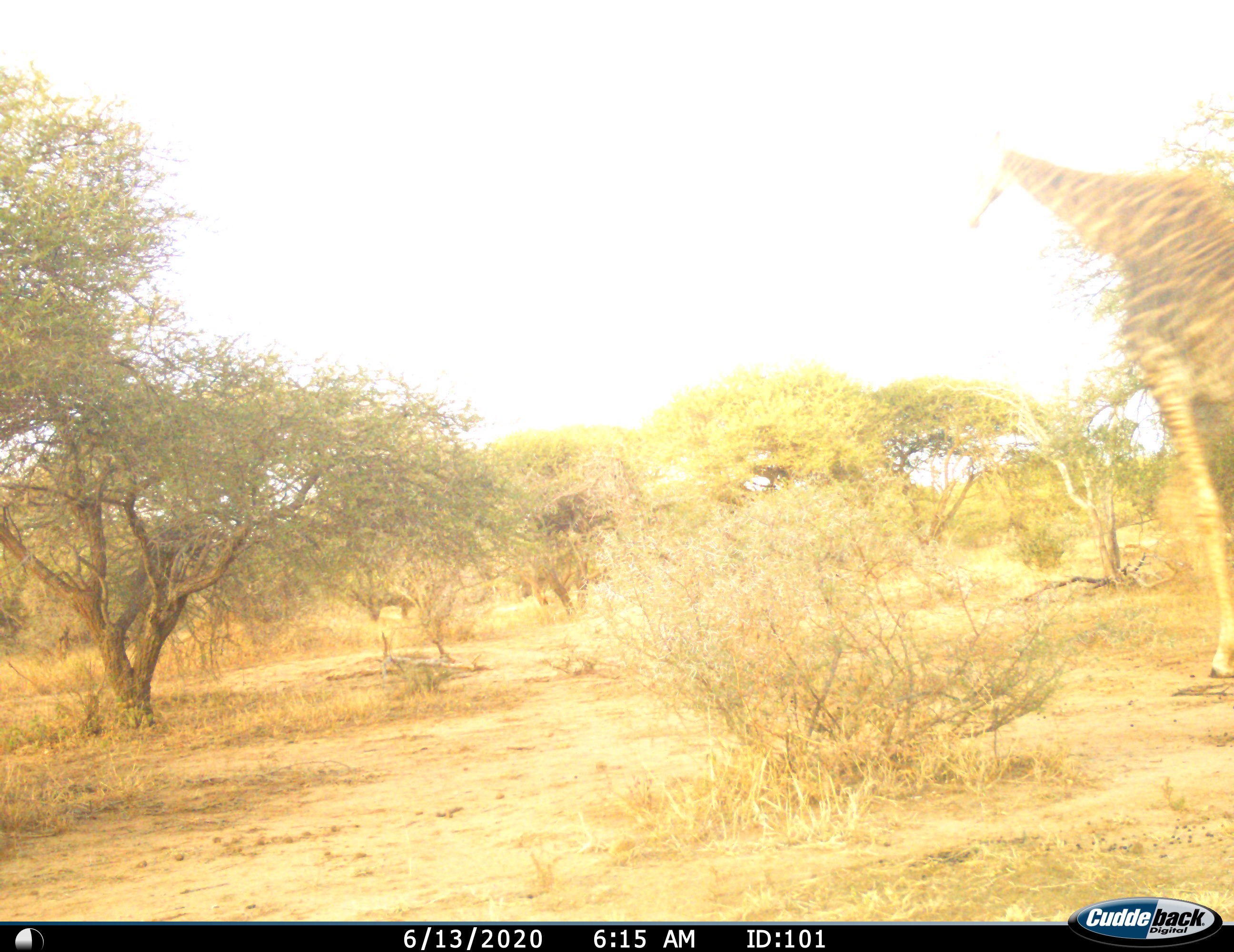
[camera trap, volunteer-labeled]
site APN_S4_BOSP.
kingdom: Animalia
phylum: Chordata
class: Mammalia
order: Artiodactyla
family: Giraffidae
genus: Giraffa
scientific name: Giraffa camelopardalis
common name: giraffe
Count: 1.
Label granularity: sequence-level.